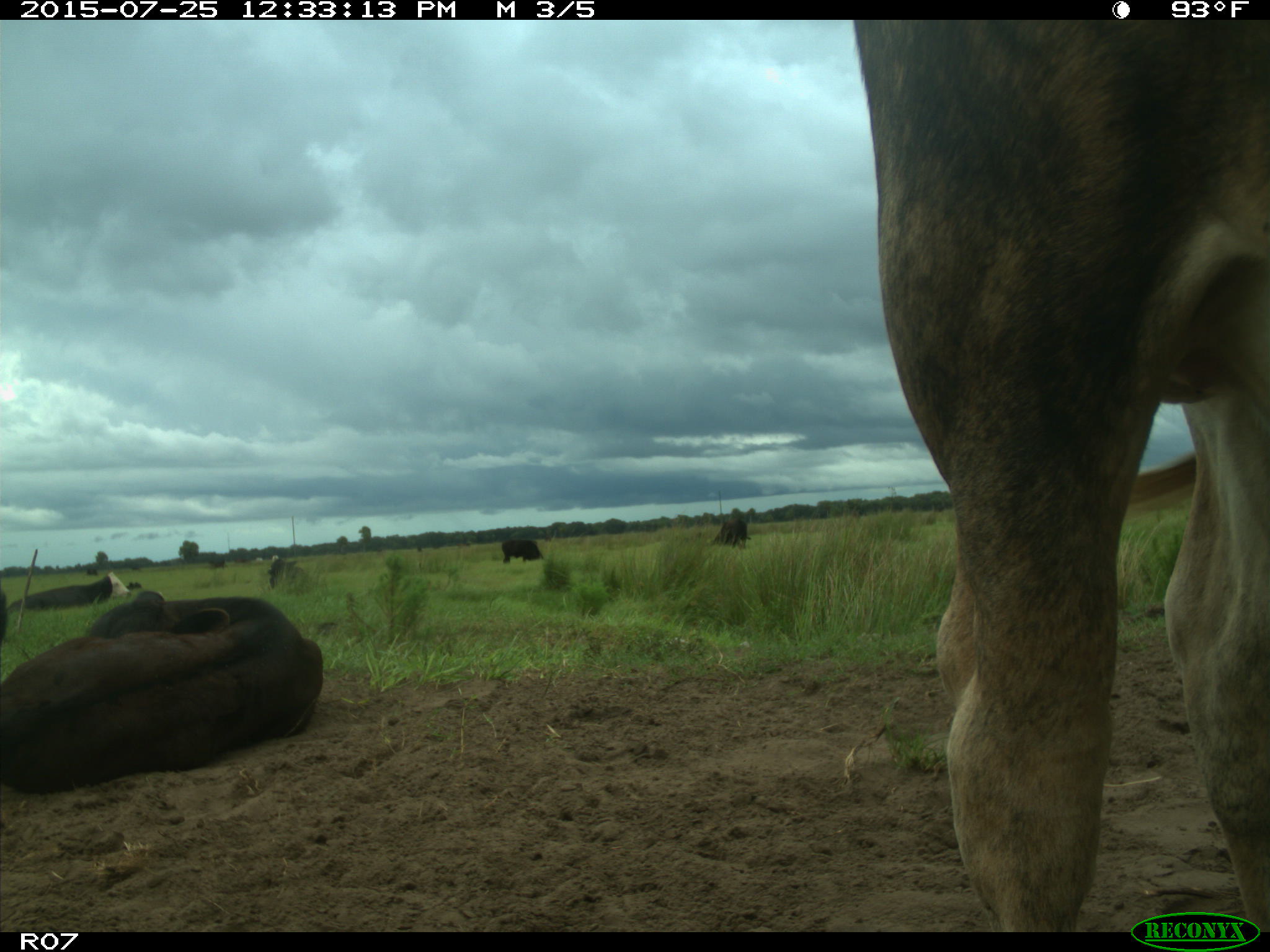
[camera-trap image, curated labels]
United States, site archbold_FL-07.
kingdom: Animalia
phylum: Chordata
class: Mammalia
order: Artiodactyla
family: Bovidae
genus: Bos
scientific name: Bos taurus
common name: domestic cow